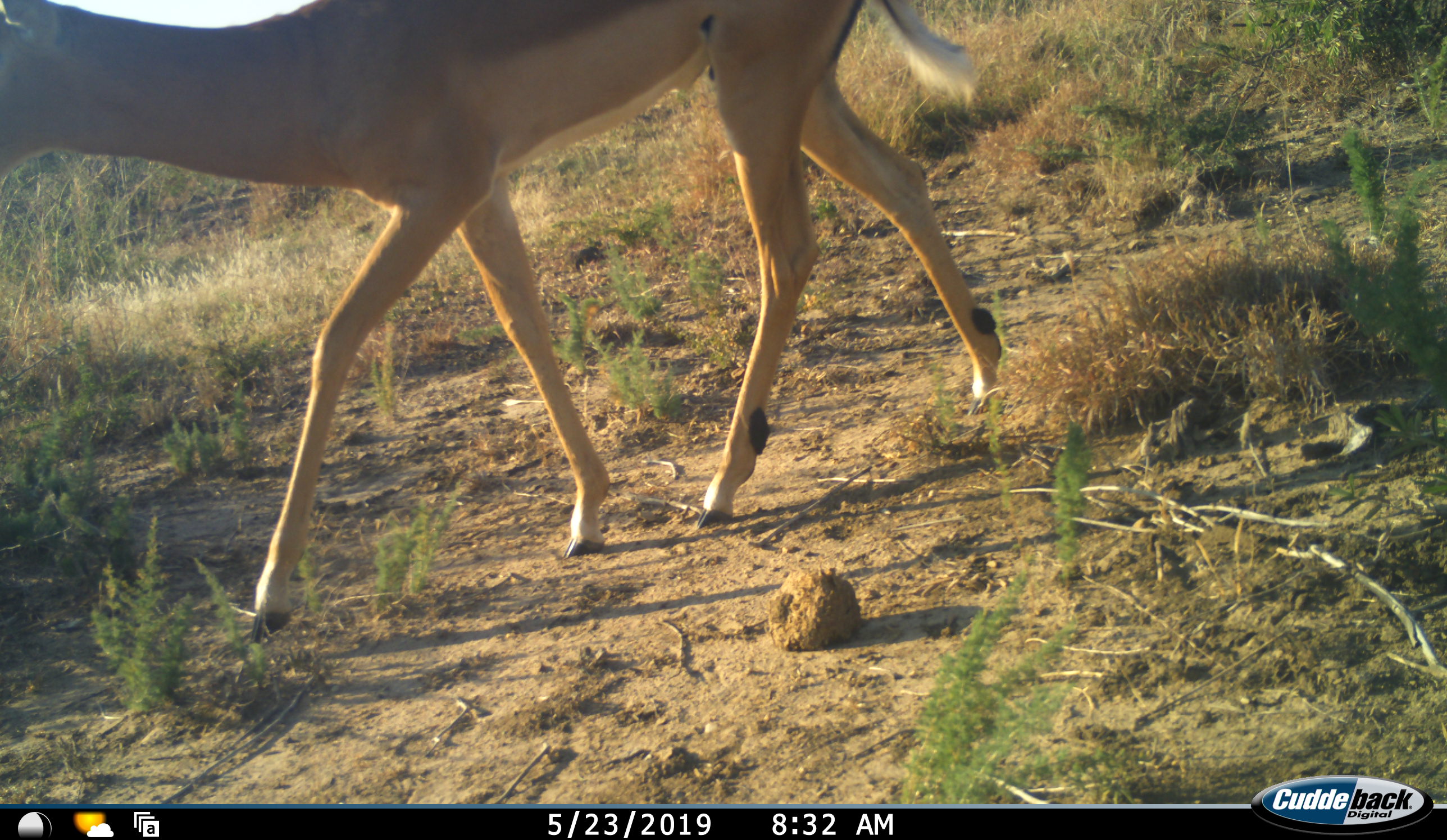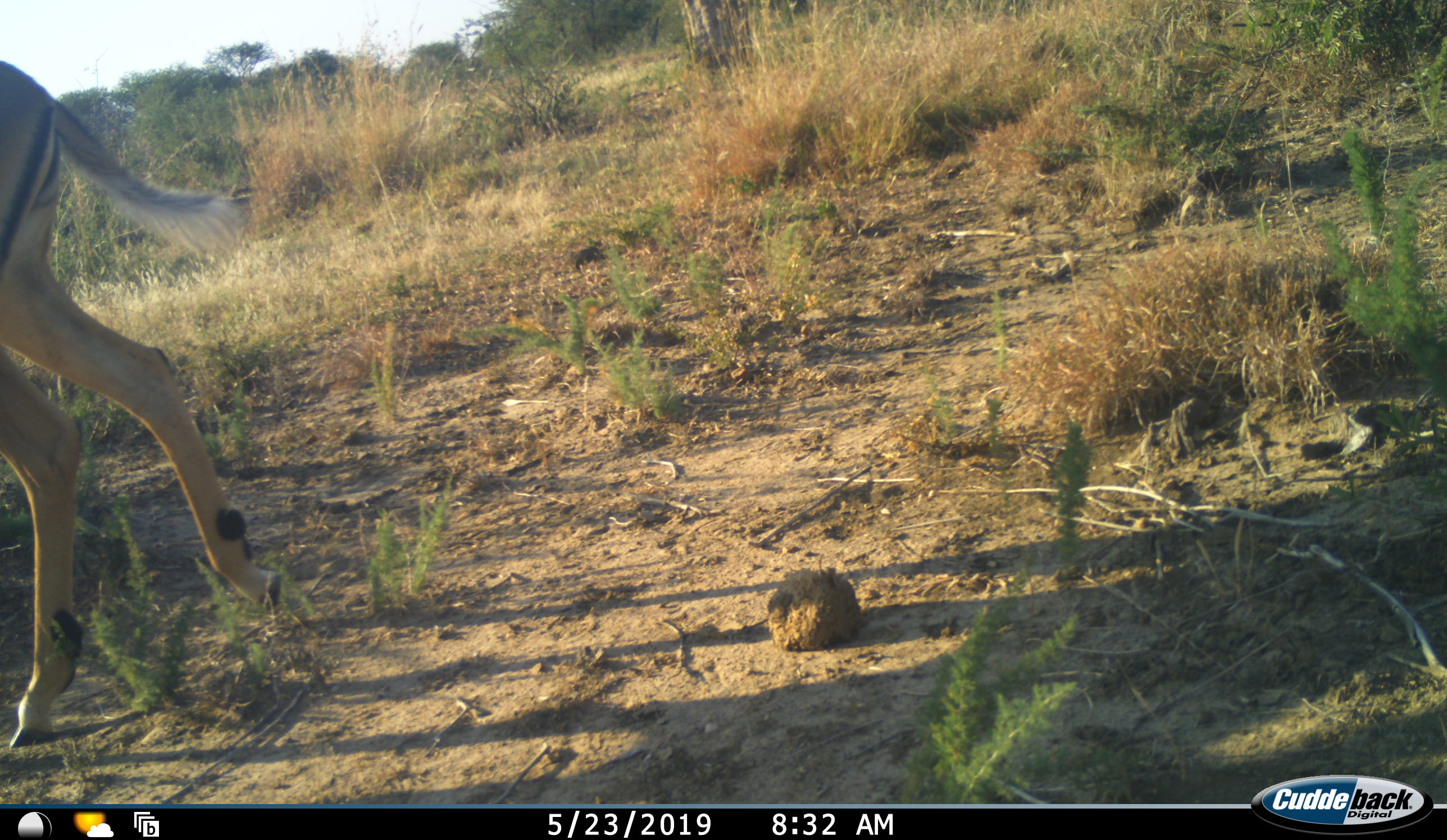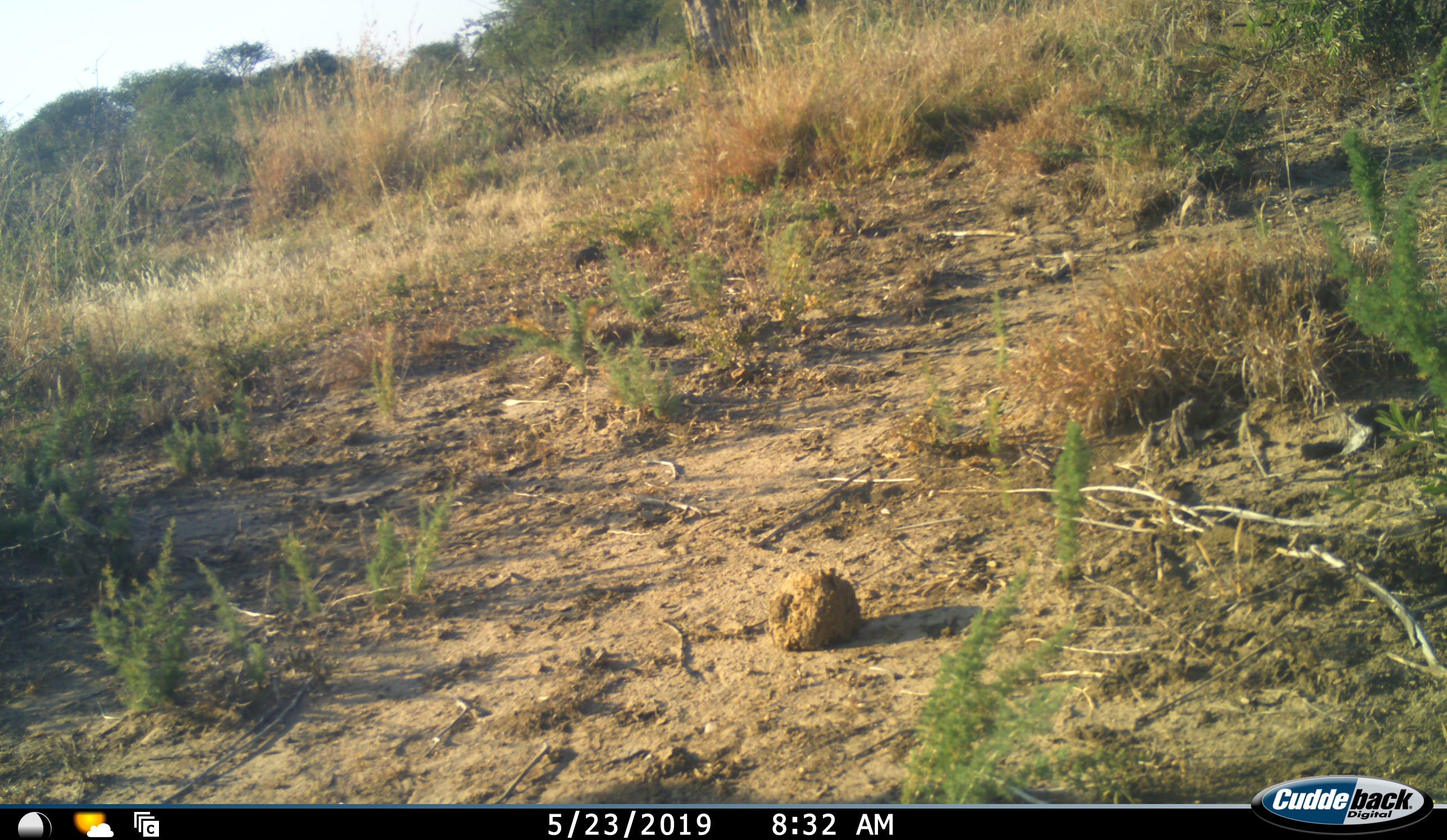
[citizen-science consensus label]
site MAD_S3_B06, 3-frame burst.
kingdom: Animalia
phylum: Chordata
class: Mammalia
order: Artiodactyla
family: Bovidae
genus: Aepyceros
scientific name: Aepyceros melampus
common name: impala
Impala (Aepyceros melampus), count 1. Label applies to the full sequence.